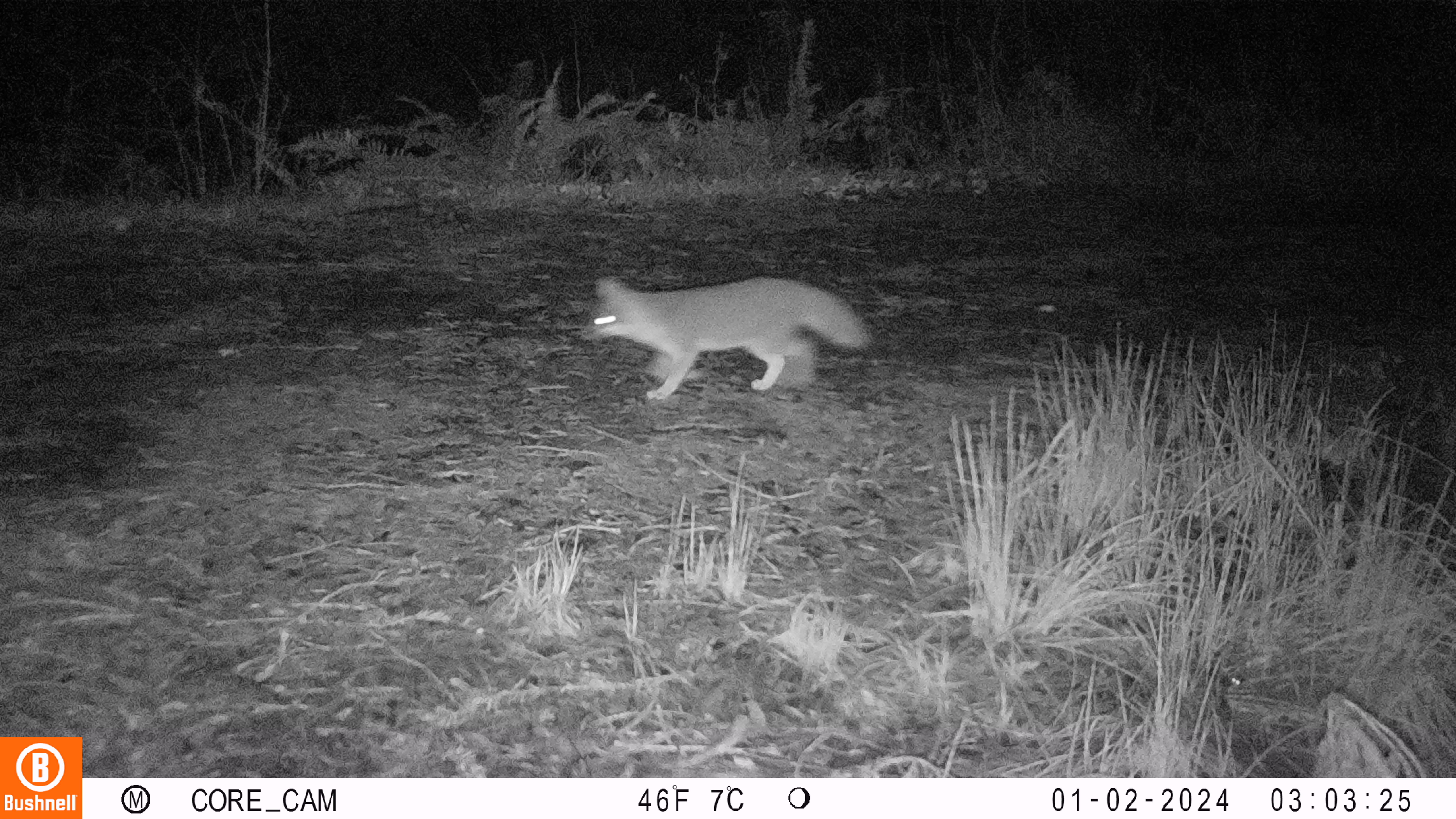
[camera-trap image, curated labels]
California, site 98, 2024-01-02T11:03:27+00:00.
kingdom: Animalia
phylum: Chordata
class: Mammalia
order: Carnivora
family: Canidae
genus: Urocyon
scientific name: Urocyon cinereoargenteus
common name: gray fox